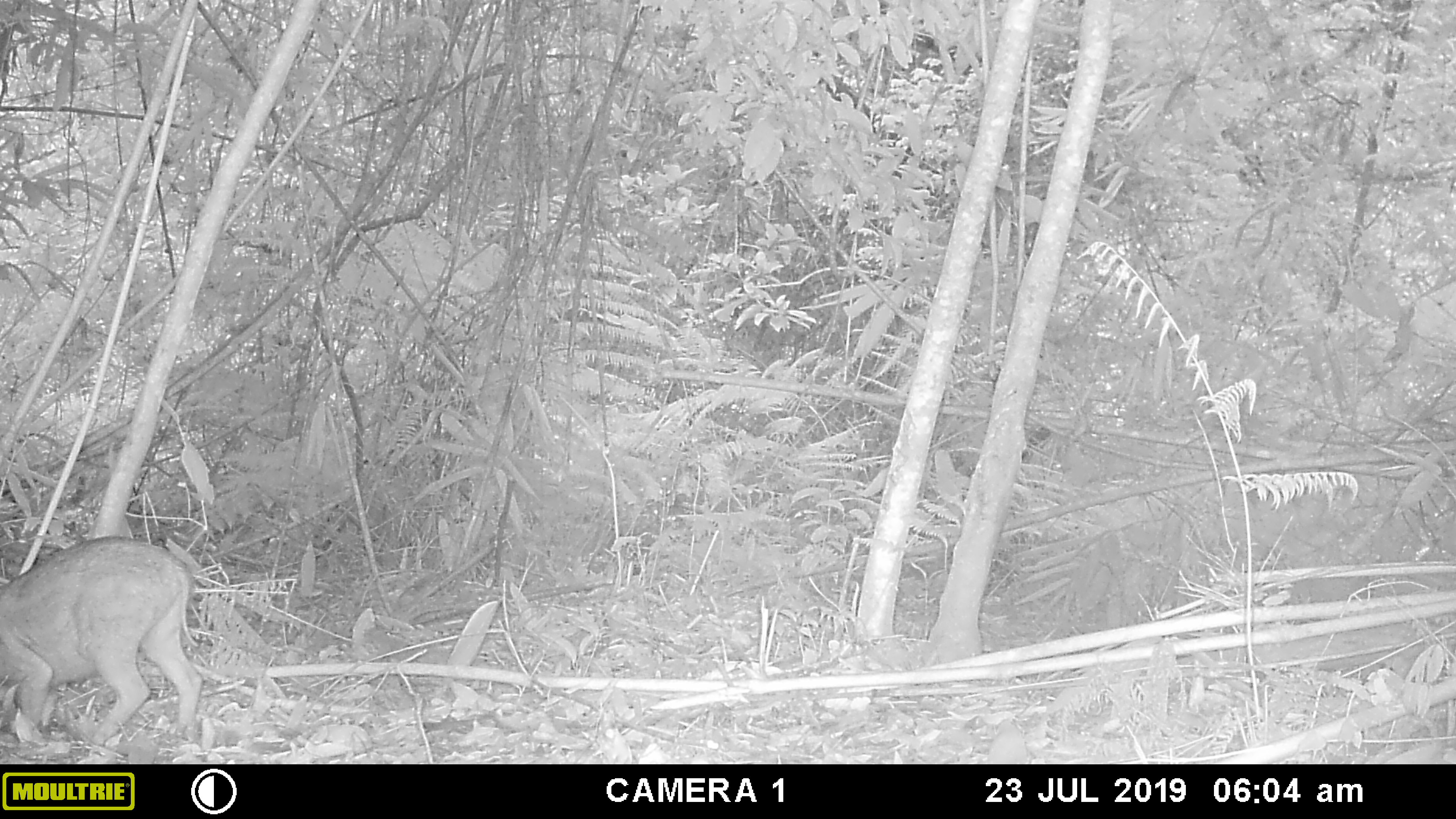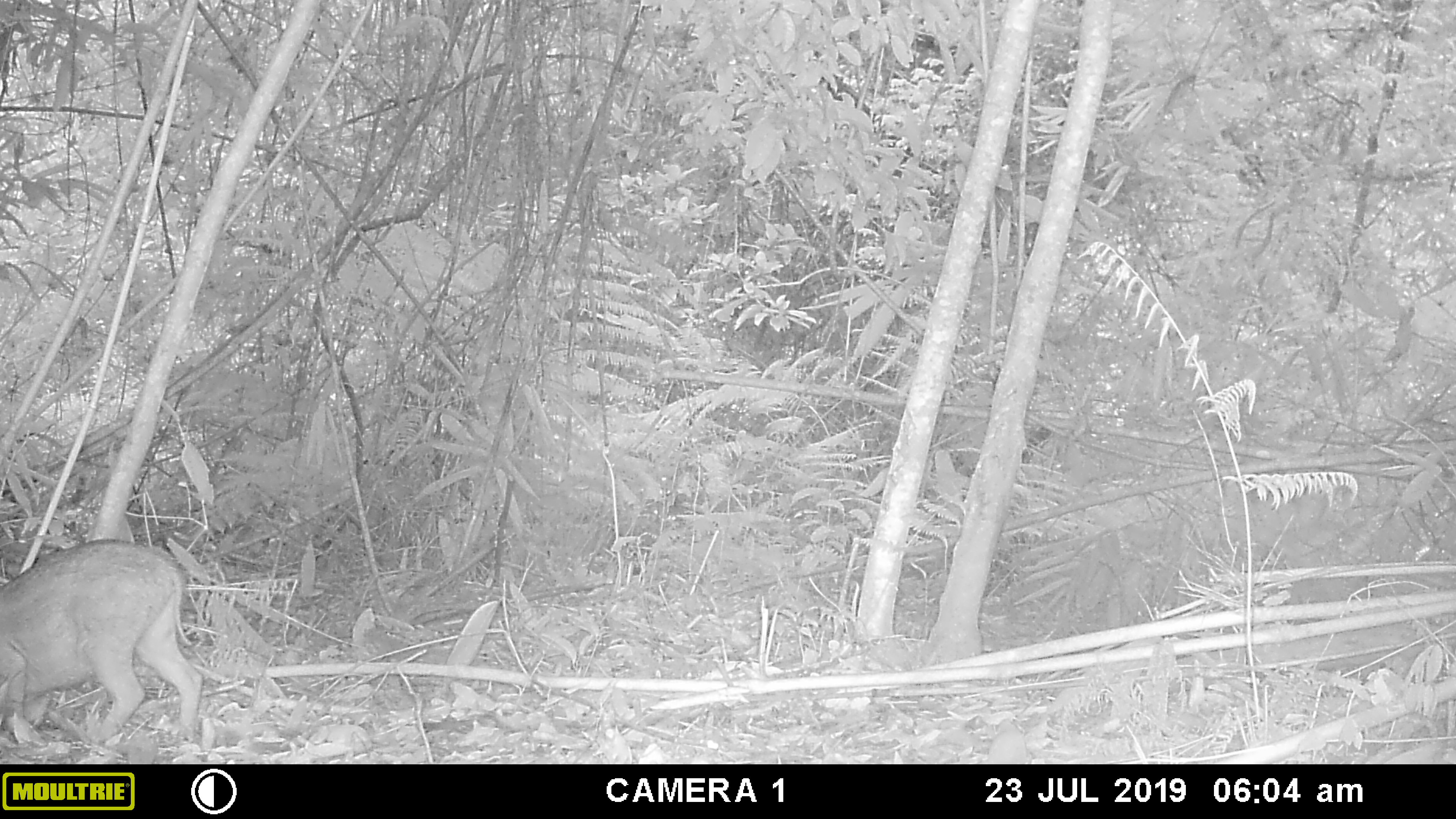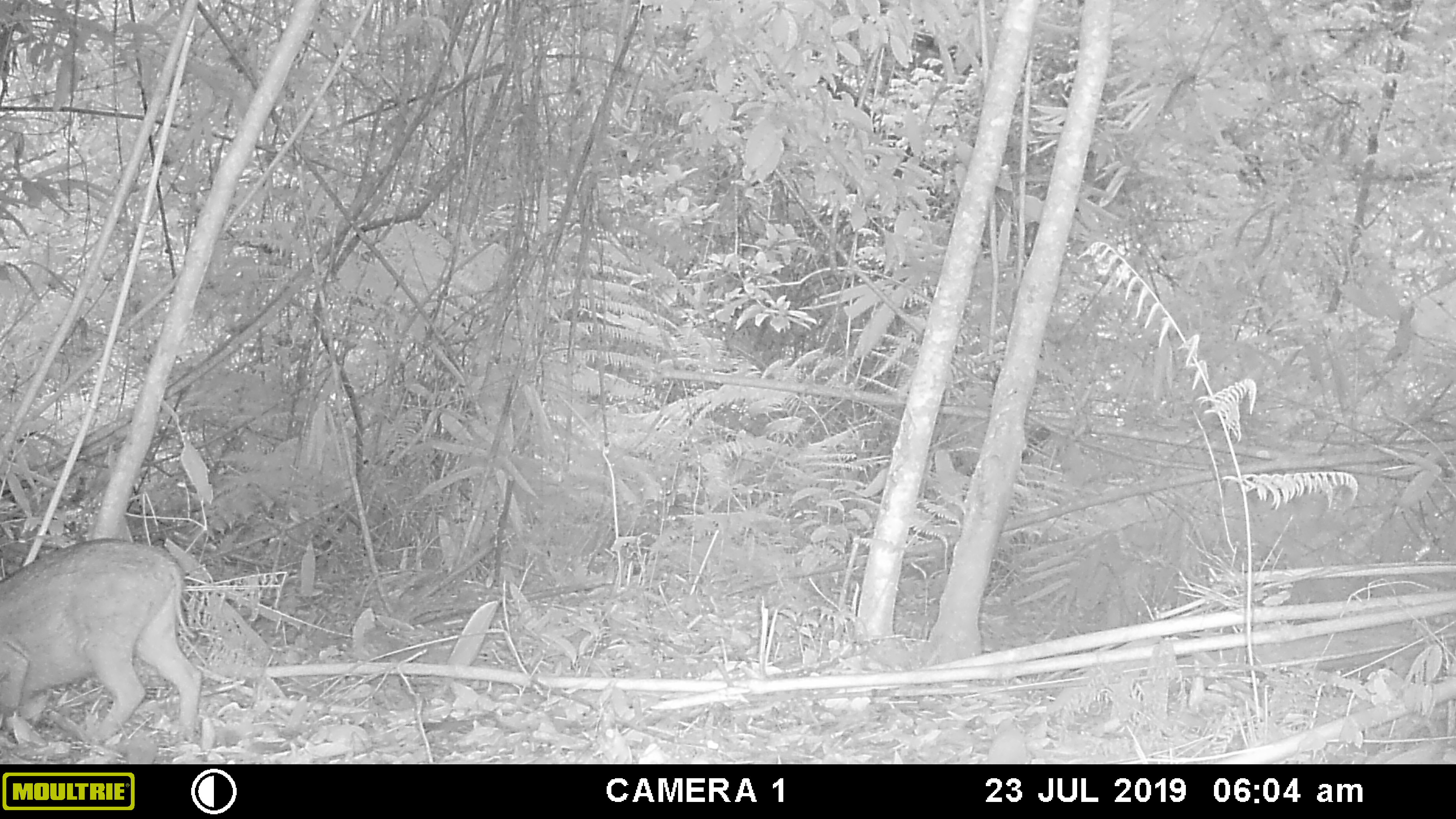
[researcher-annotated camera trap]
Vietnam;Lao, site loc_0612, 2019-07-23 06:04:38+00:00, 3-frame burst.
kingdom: Animalia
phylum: Chordata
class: Mammalia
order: Artiodactyla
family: Suidae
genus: Sus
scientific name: Sus scrofa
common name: eurasian wild pig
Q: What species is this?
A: Eurasian wild pig (Sus scrofa).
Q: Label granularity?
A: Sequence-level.